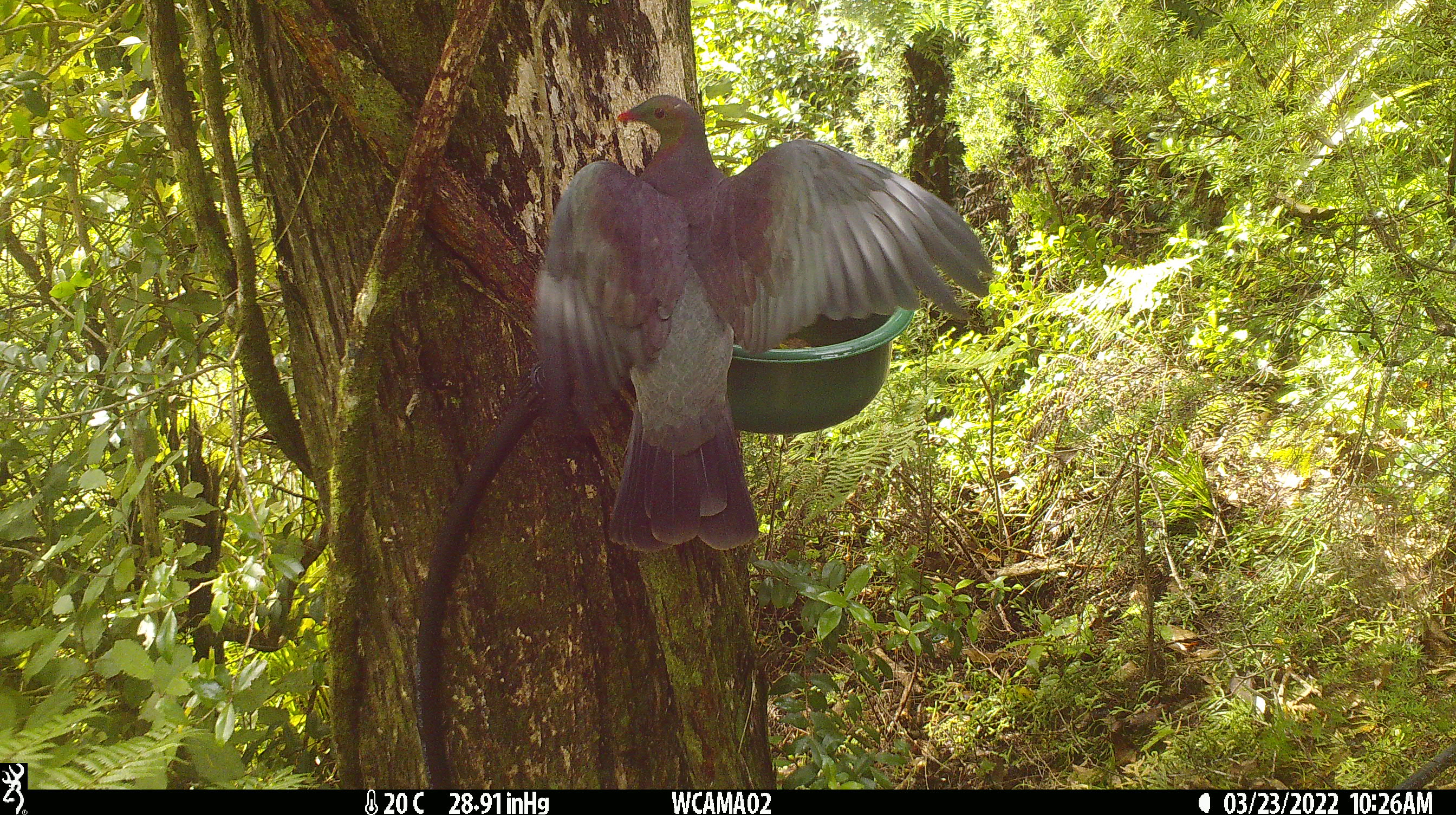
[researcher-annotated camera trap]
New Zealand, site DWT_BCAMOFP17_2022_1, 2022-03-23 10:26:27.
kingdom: Animalia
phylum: Chordata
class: Aves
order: Columbiformes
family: Columbidae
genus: Hemiphaga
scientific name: Hemiphaga novaeseelandiae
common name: new zealand pigeon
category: kereru